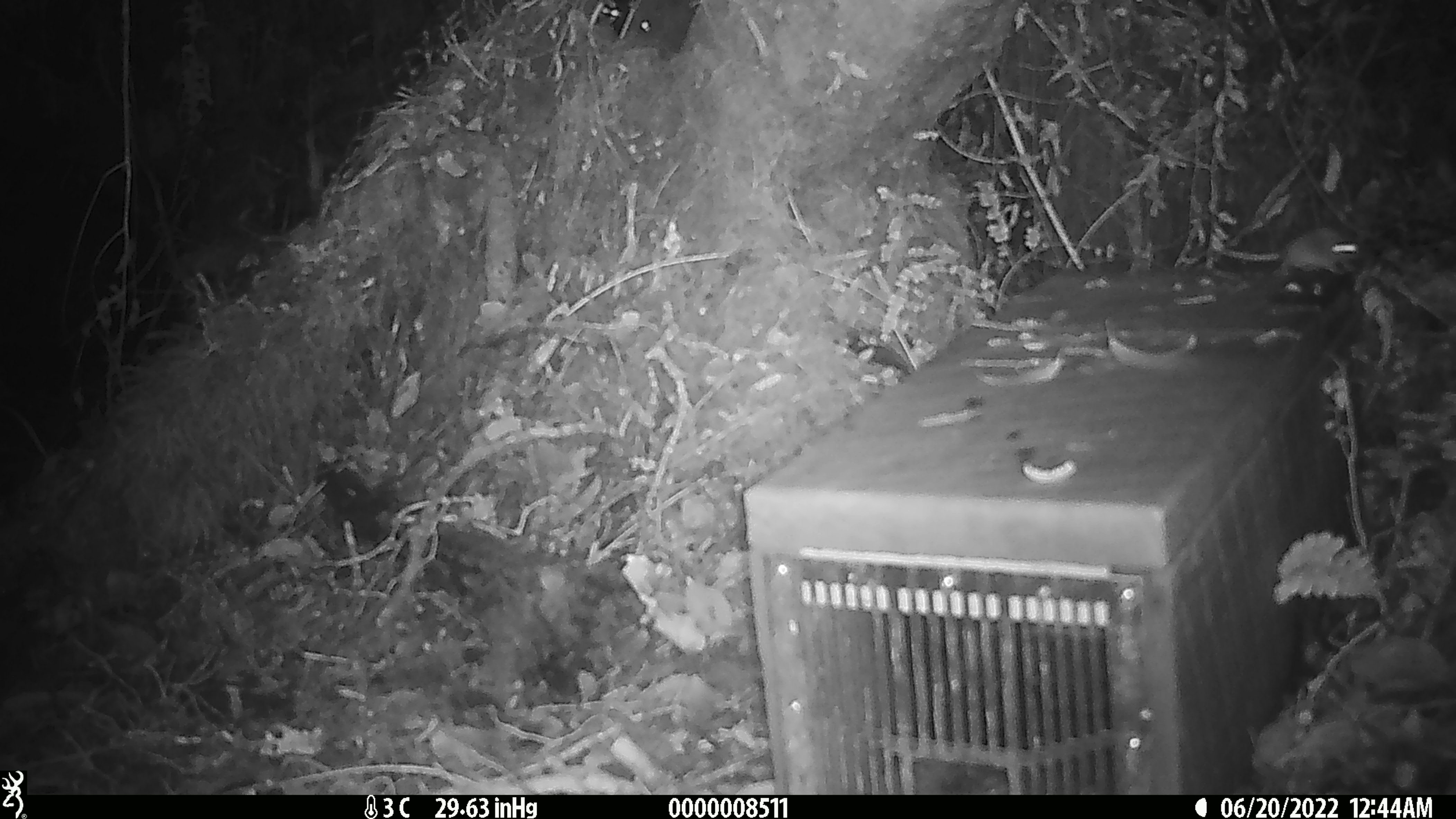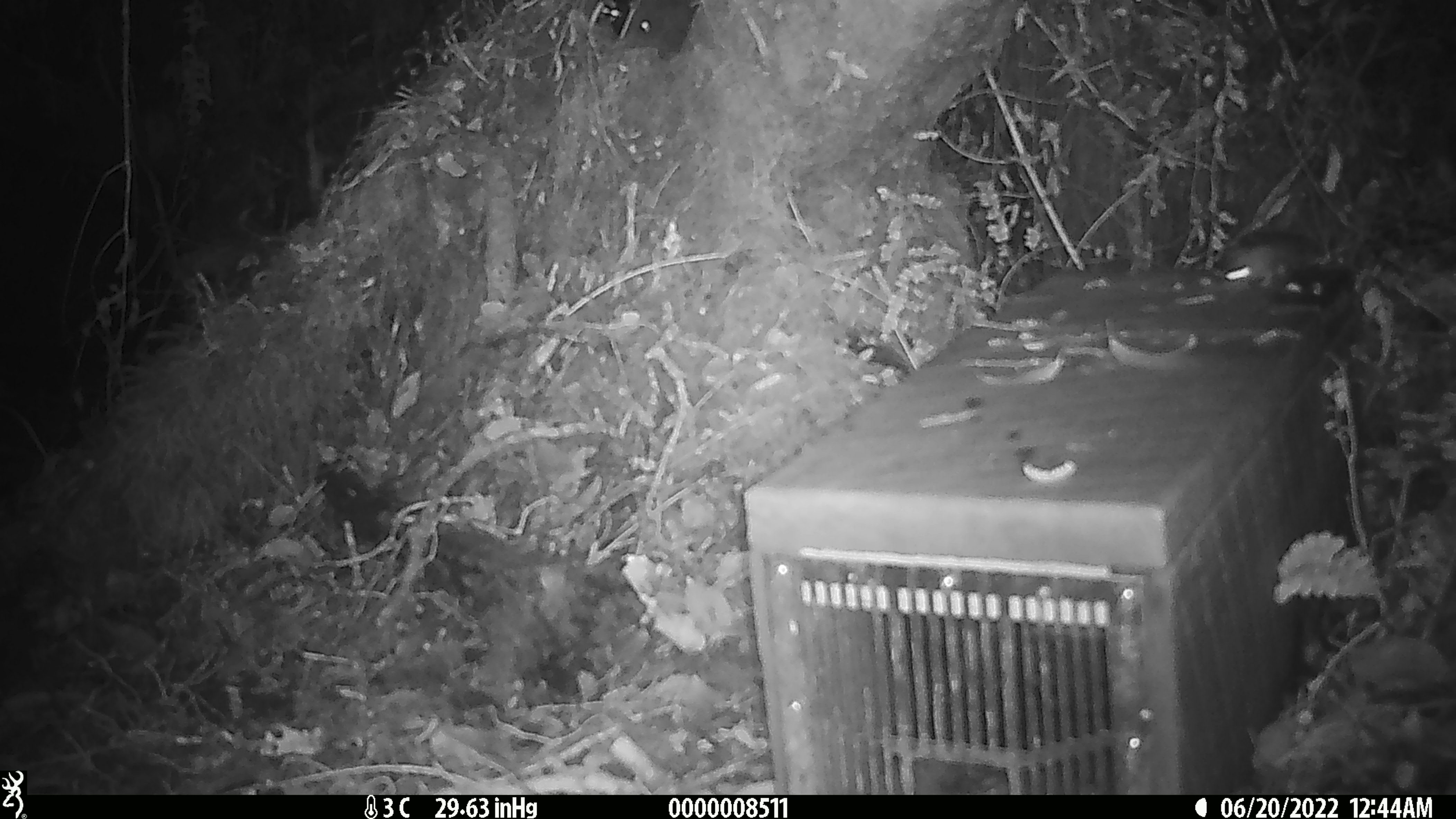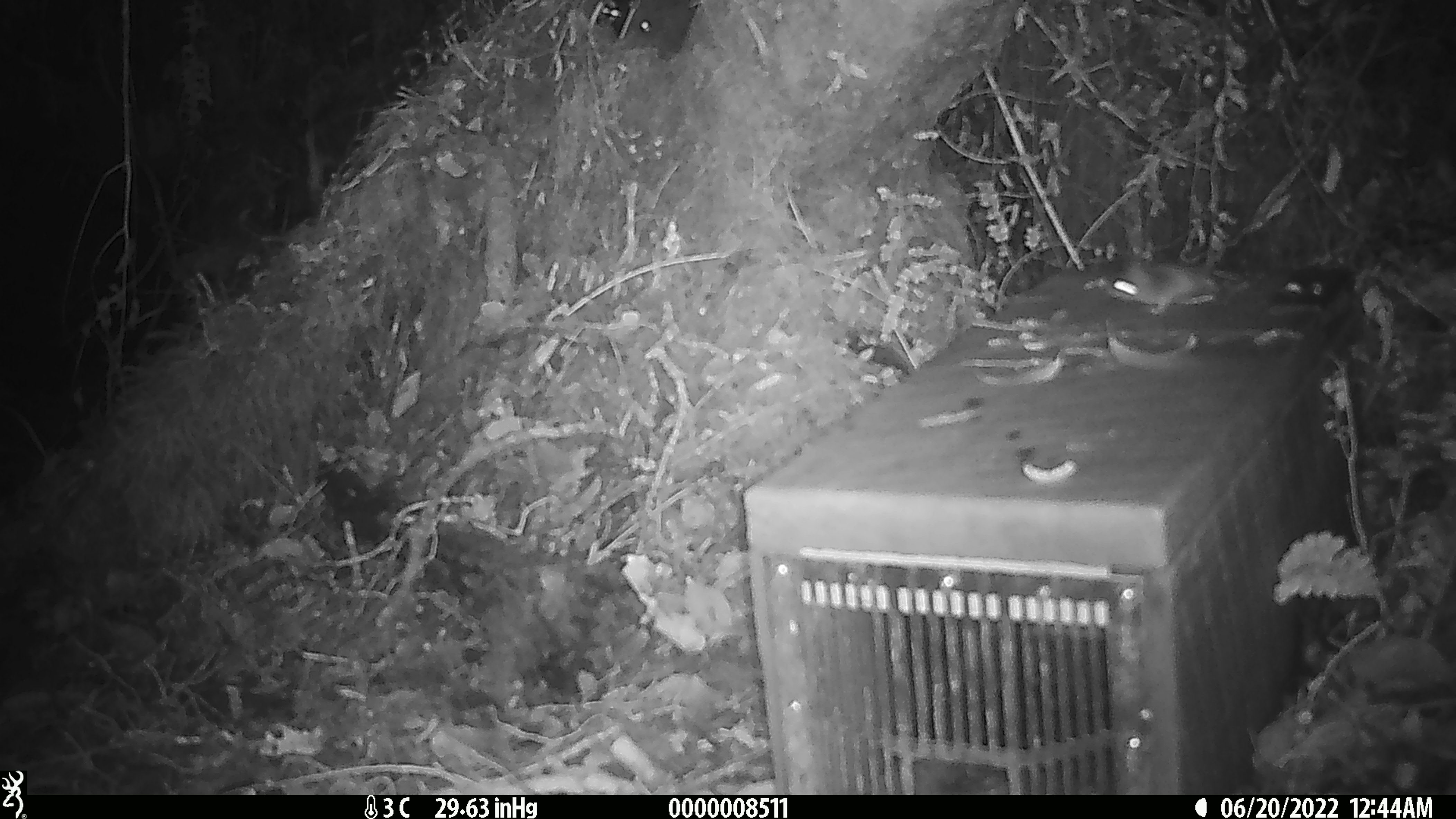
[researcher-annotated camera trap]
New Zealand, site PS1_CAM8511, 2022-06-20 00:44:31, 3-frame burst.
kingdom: Animalia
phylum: Chordata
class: Mammalia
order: Rodentia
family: Muridae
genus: Mus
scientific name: Mus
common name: mouse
Mouse (Mus).